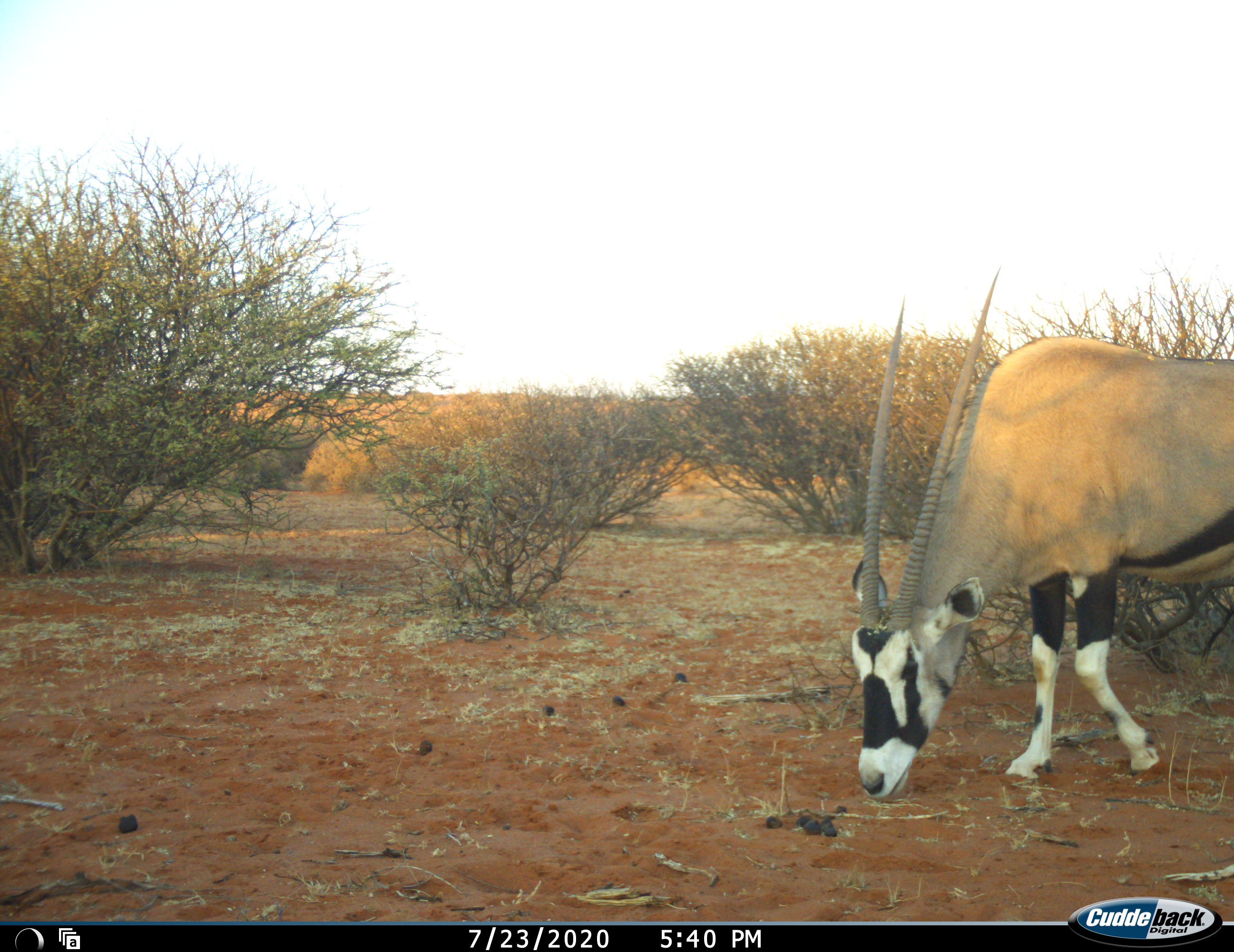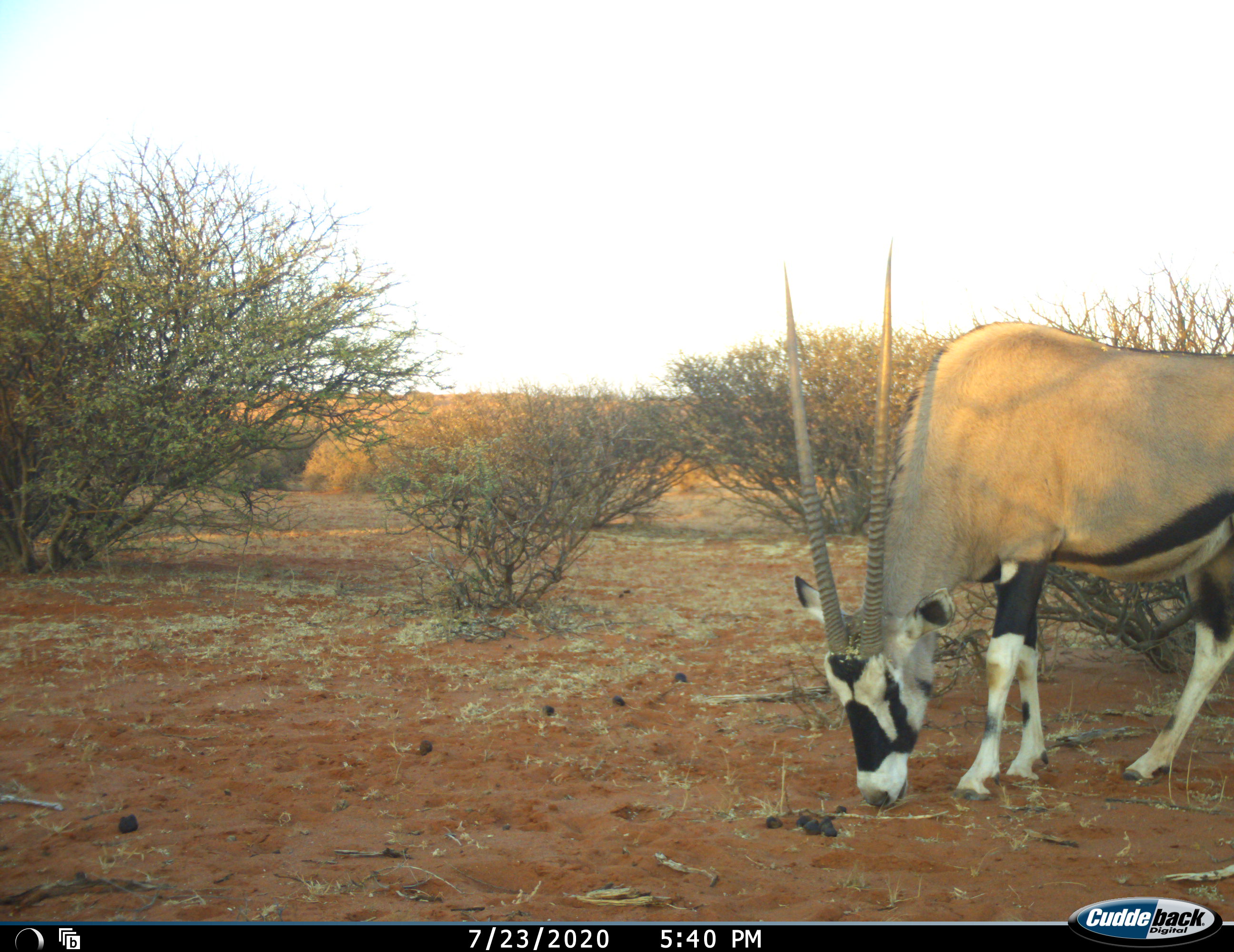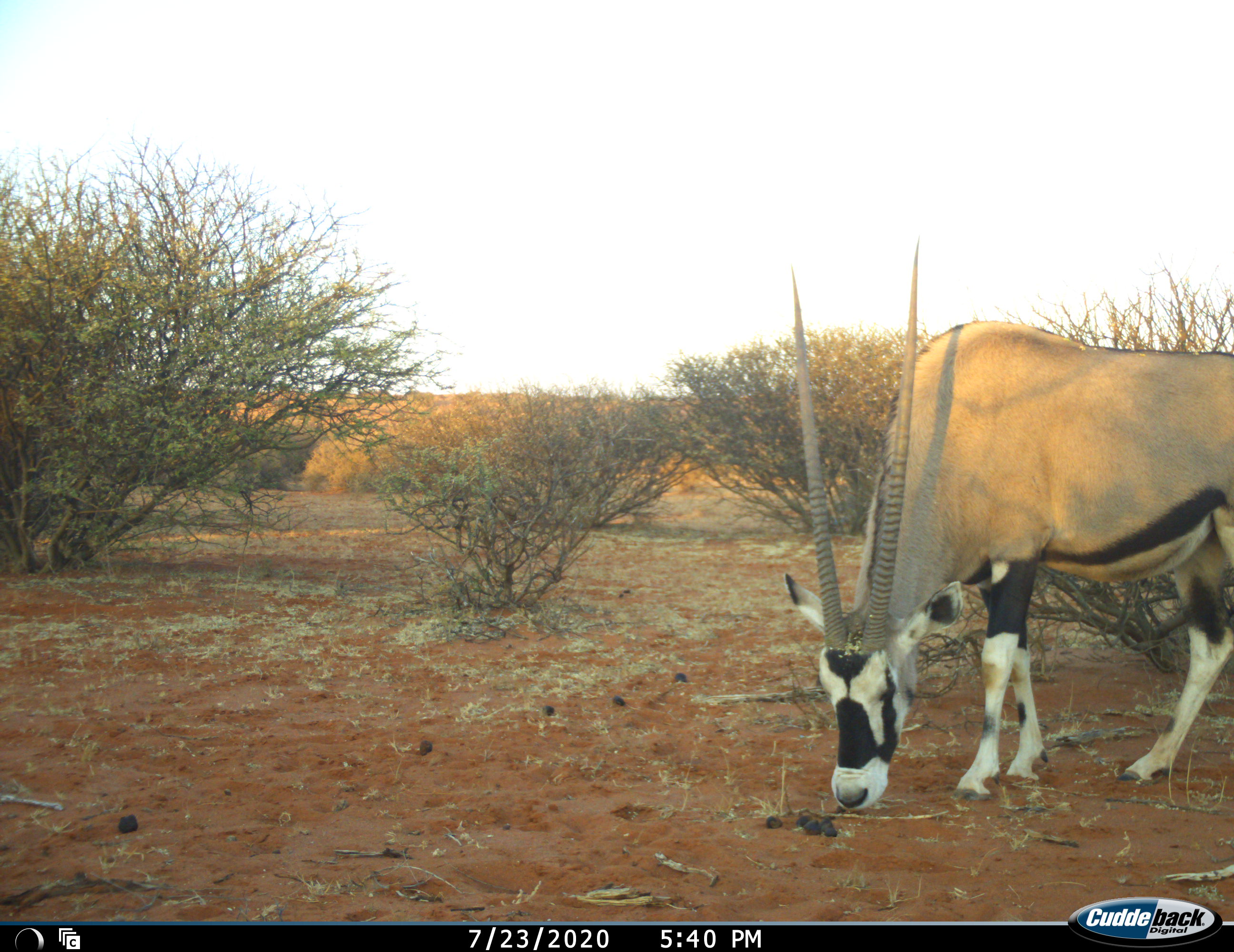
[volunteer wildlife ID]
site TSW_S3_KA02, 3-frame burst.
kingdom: Animalia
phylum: Chordata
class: Mammalia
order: Artiodactyla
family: Bovidae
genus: Oryx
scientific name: Oryx gazella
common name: gemsbok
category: oryx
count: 1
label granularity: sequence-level